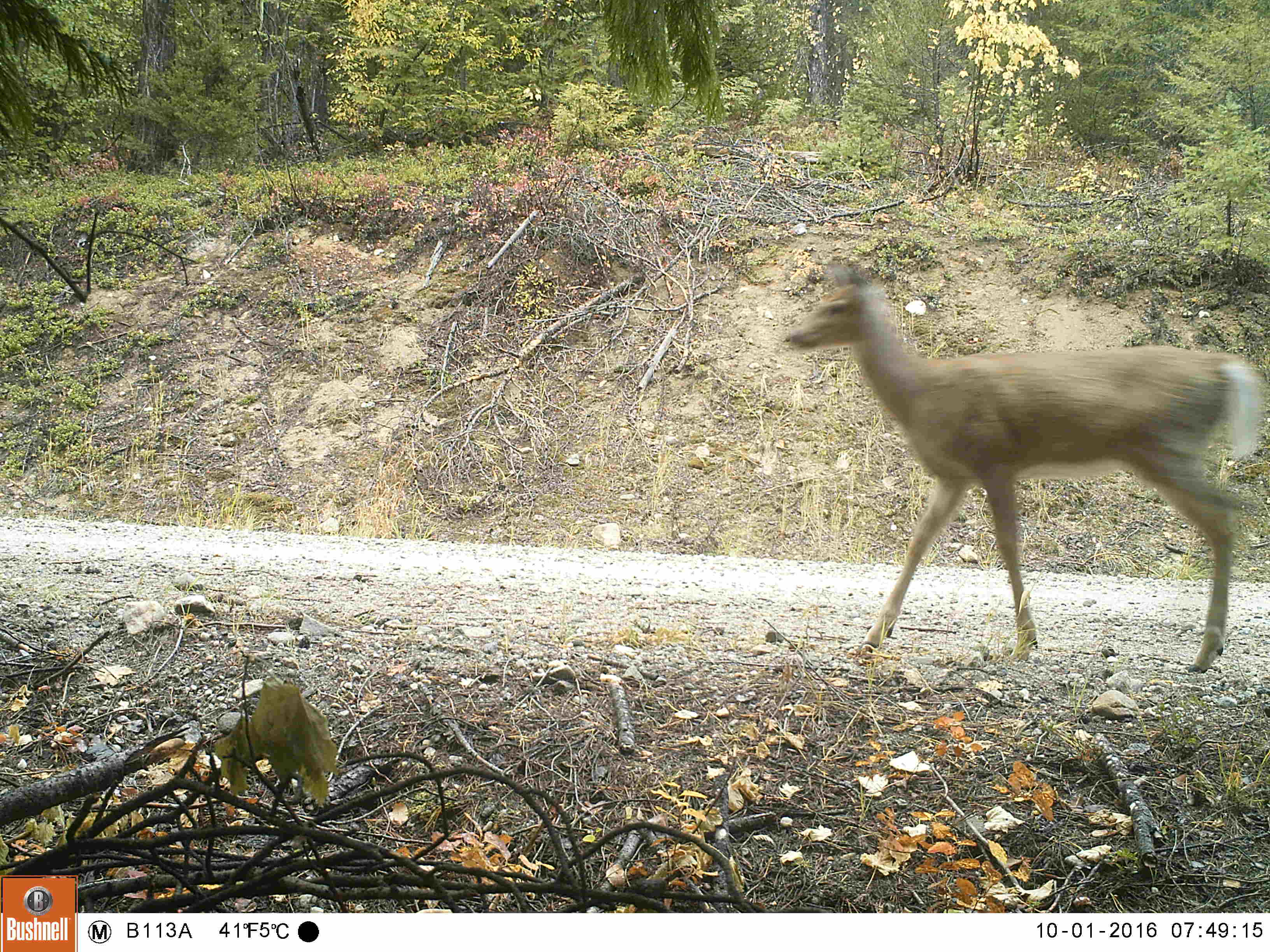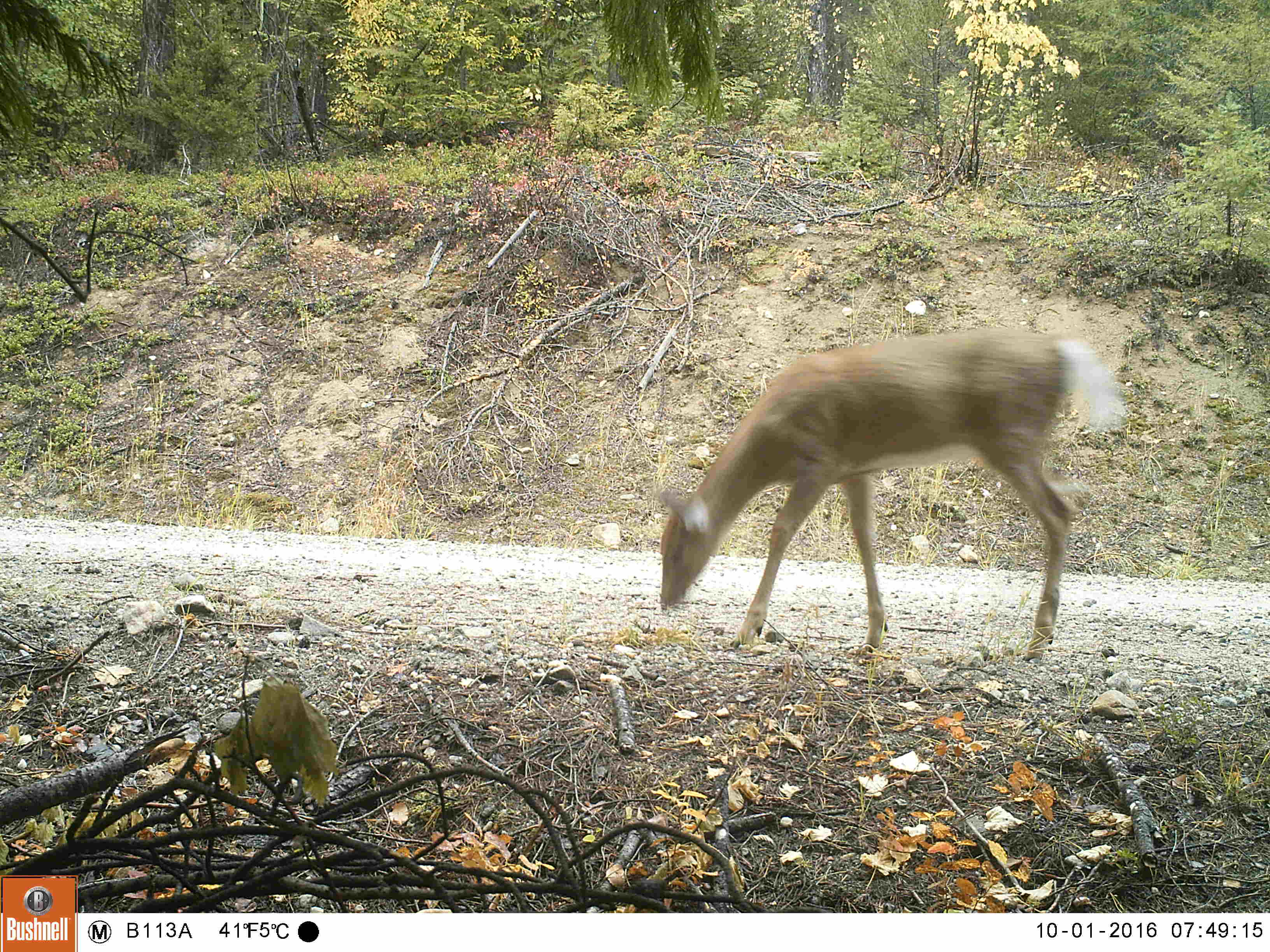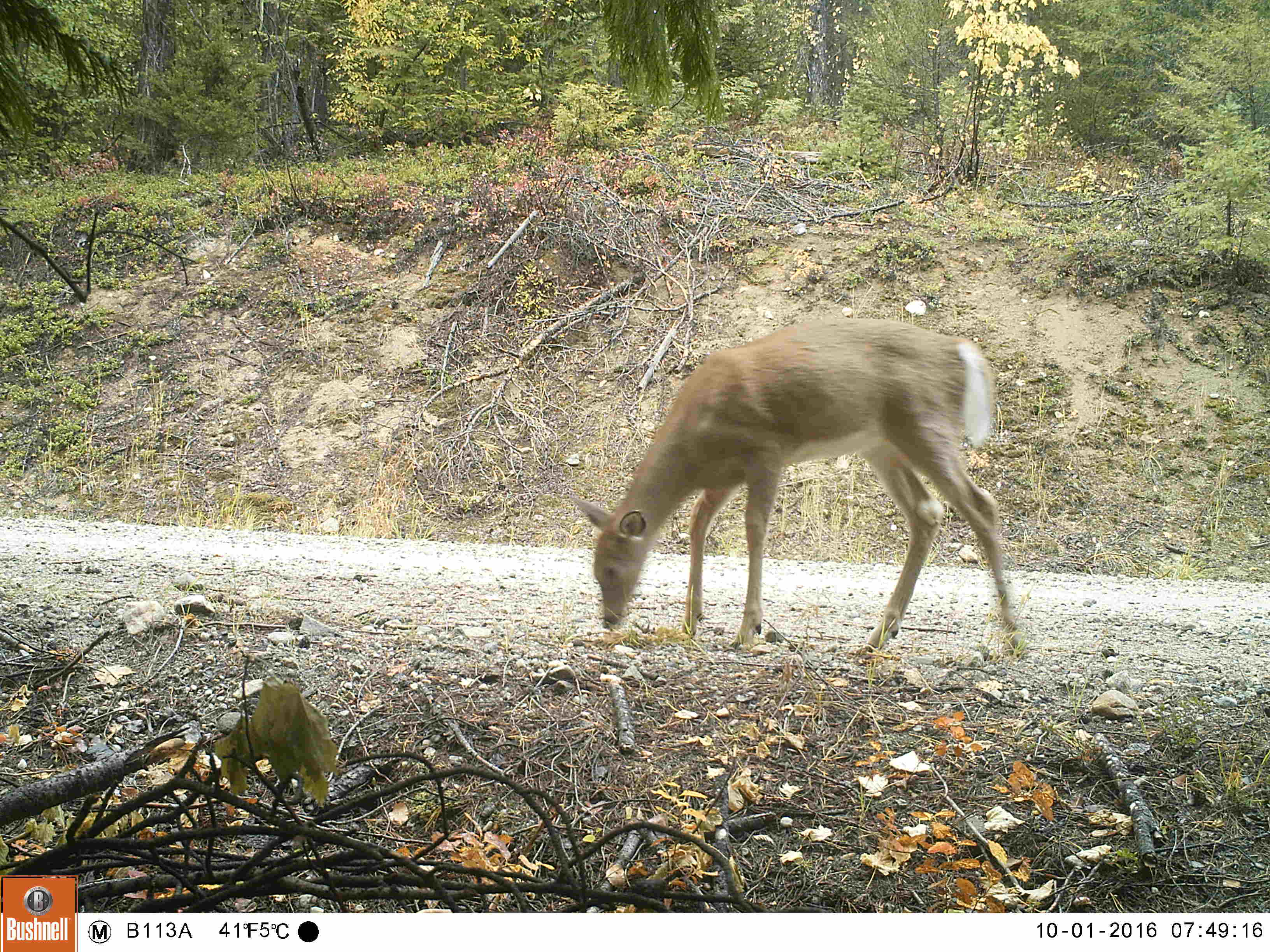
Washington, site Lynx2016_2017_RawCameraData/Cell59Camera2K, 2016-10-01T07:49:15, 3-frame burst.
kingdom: Animalia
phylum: Chordata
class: Mammalia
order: Artiodactyla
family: Cervidae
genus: Odocoileus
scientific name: Odocoileus virginianus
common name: white-tailed deer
Odocoileus virginianus (white-tailed deer). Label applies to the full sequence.